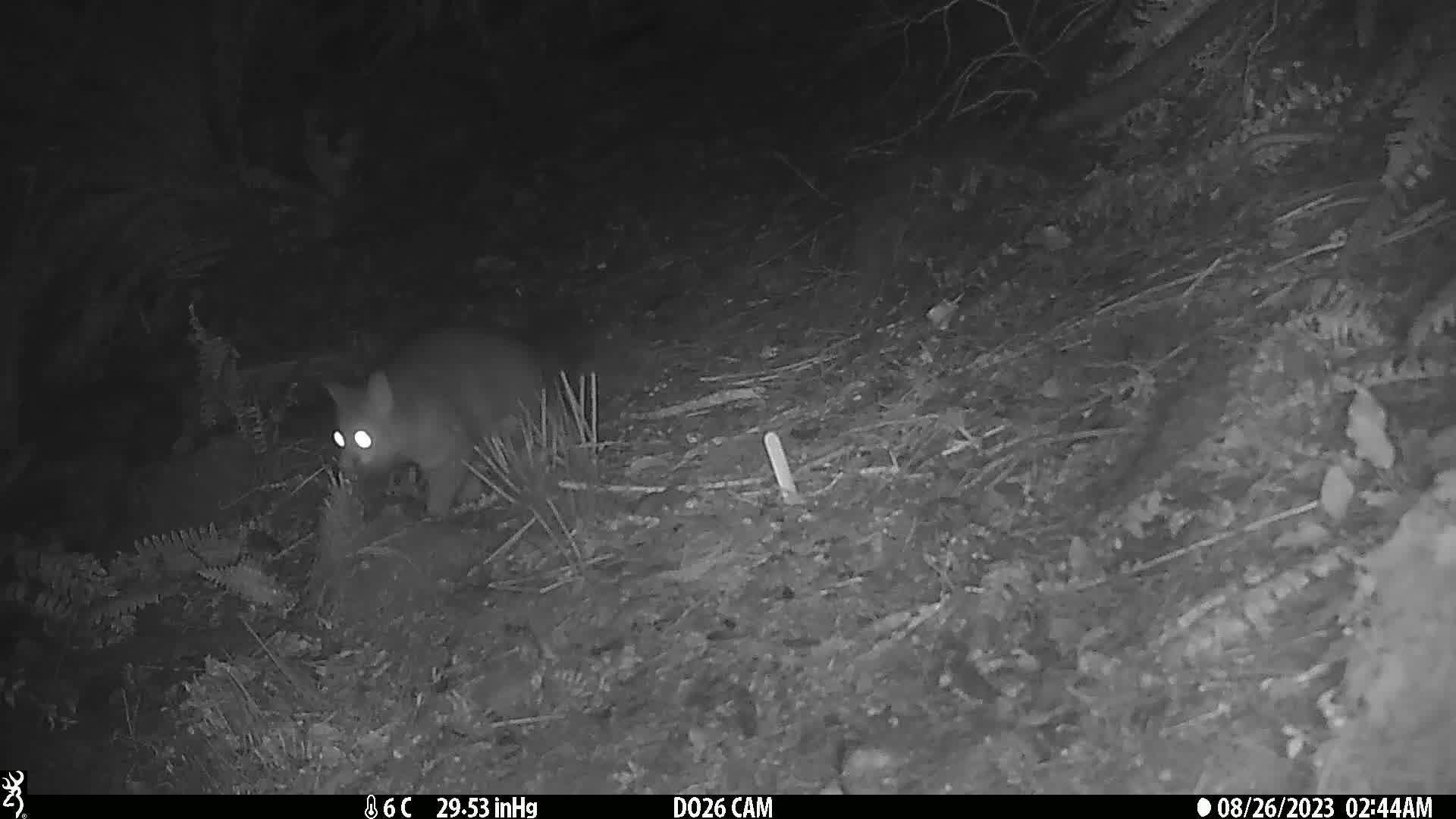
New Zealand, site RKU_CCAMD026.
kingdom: Animalia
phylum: Chordata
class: Mammalia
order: Diprotodontia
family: Phalangeridae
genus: Trichosurus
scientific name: Trichosurus vulpecula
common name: common brushtail possum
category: possum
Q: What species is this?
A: Possum (common brushtail possum) (Trichosurus vulpecula).